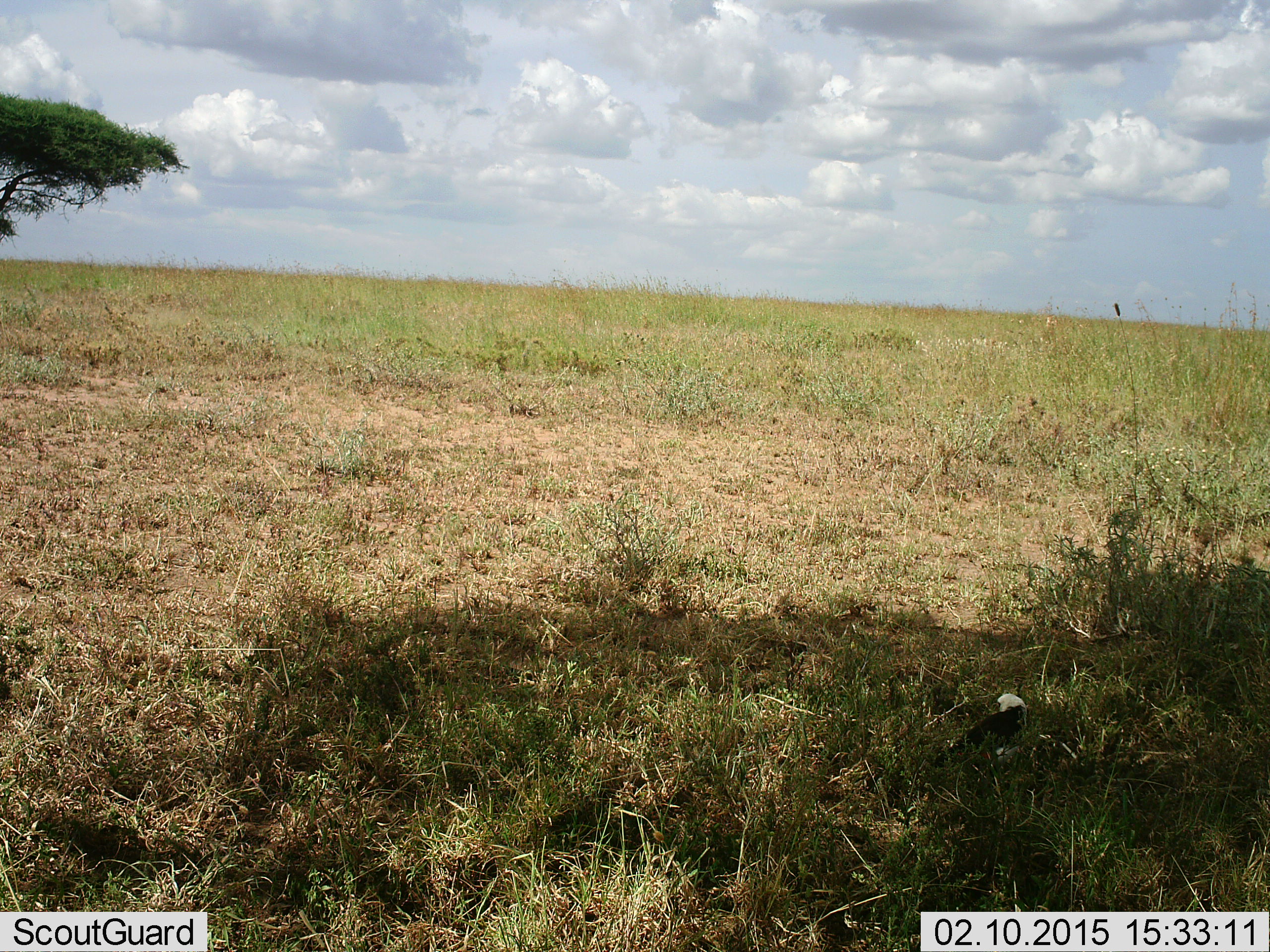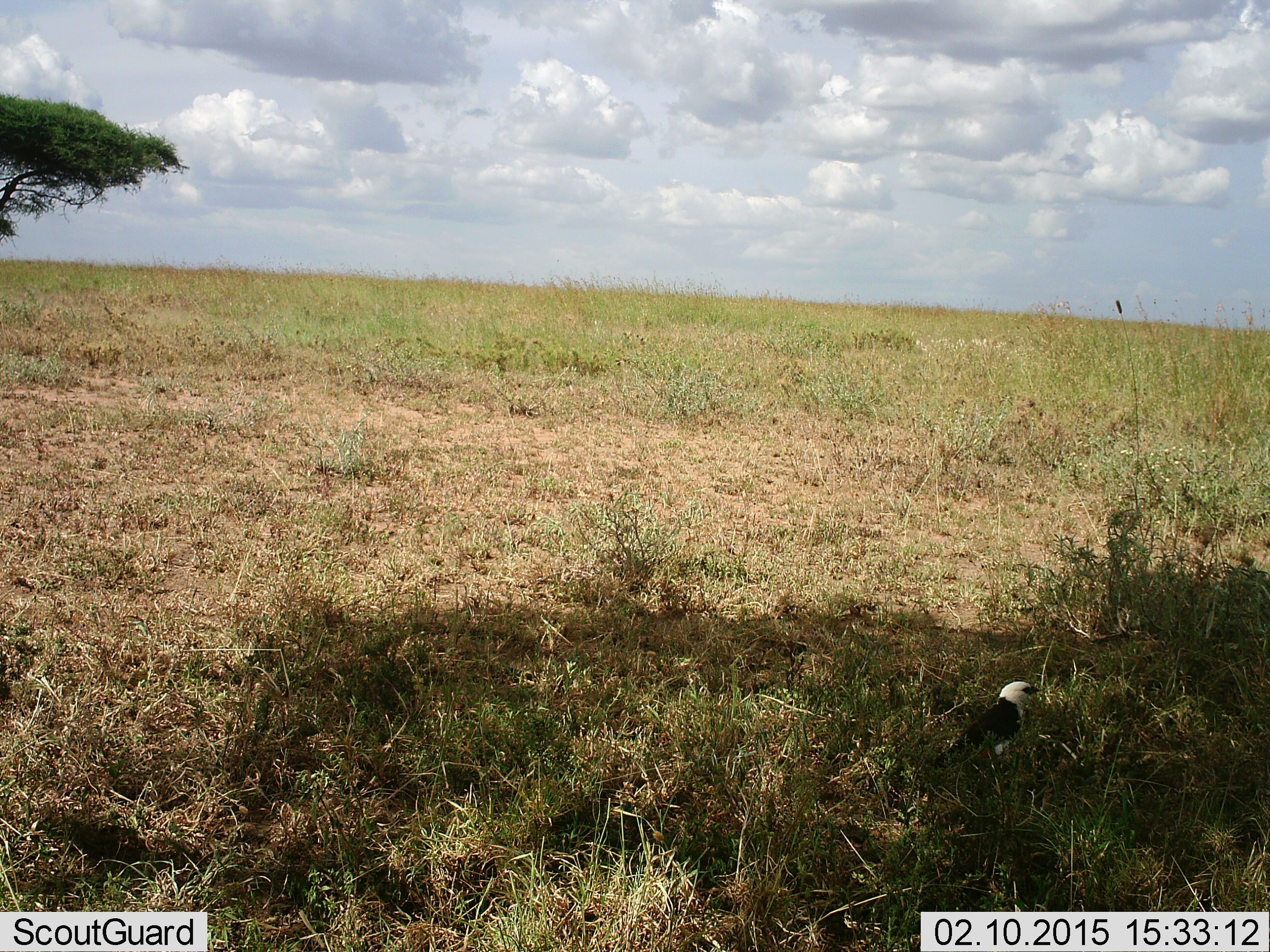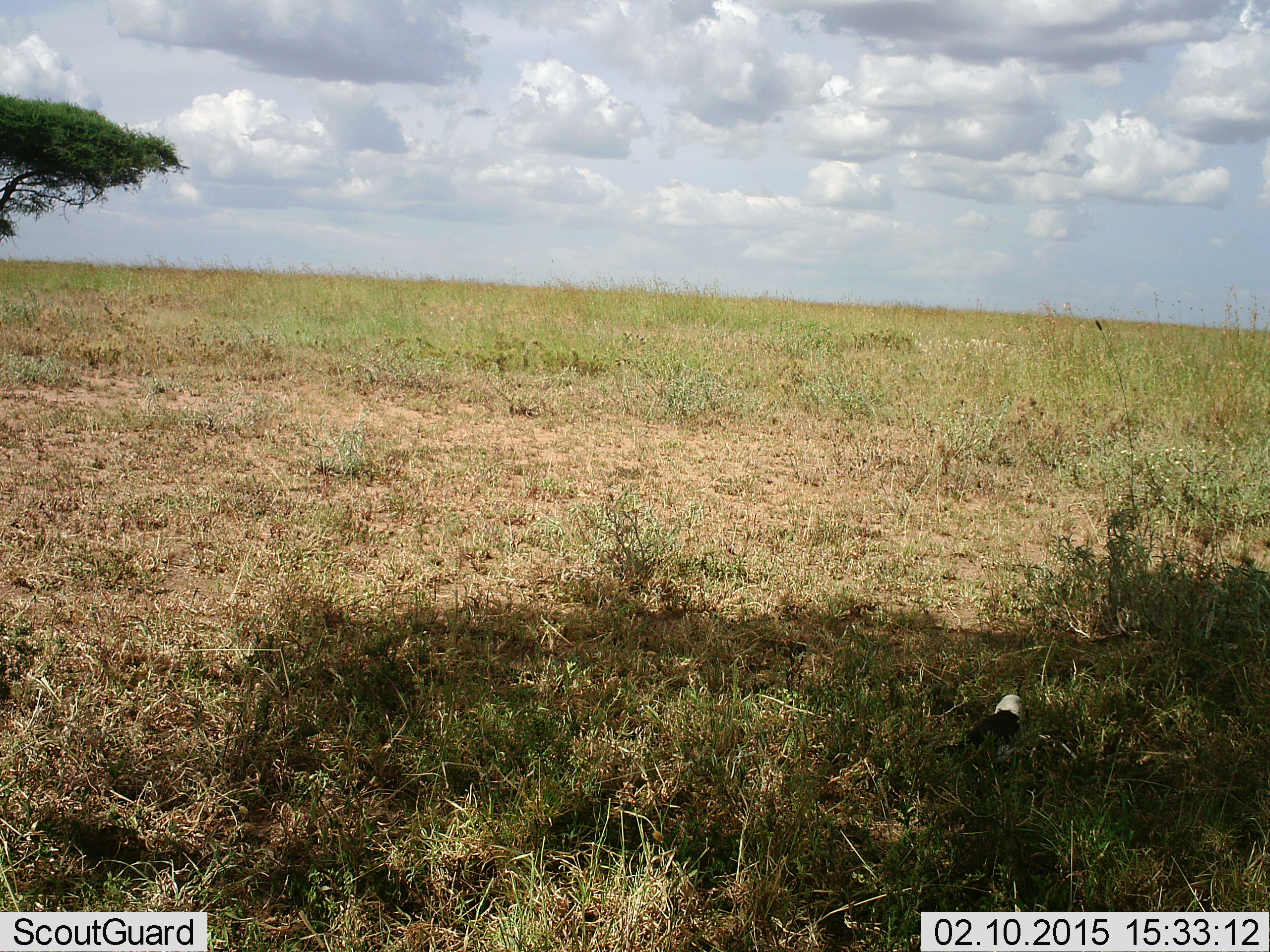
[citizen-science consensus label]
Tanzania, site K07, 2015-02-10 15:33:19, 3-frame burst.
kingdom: Animalia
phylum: Chordata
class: Aves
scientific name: Aves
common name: bird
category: otherbird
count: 1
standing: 80%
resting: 20%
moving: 0%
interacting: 0%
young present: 0%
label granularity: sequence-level